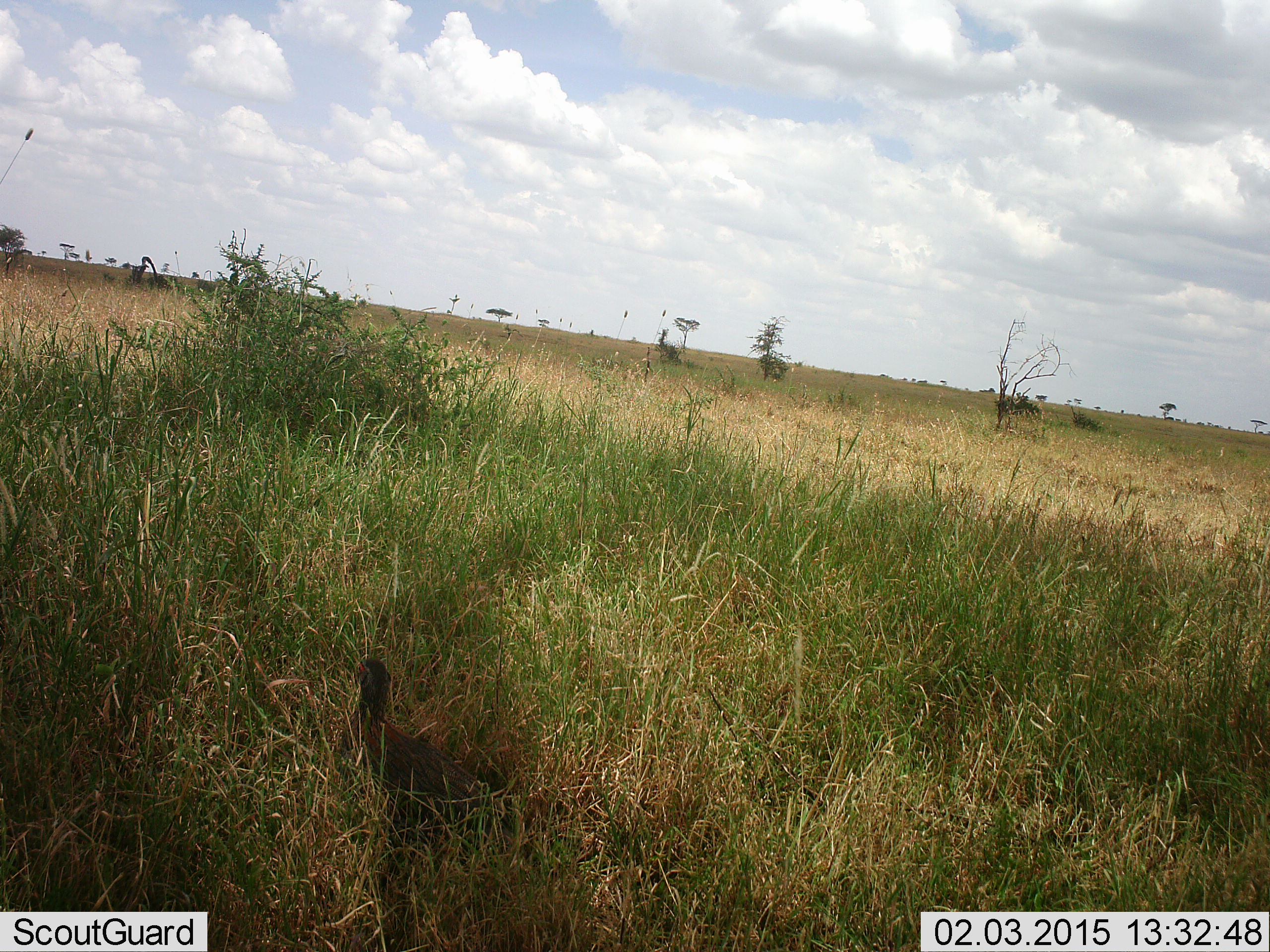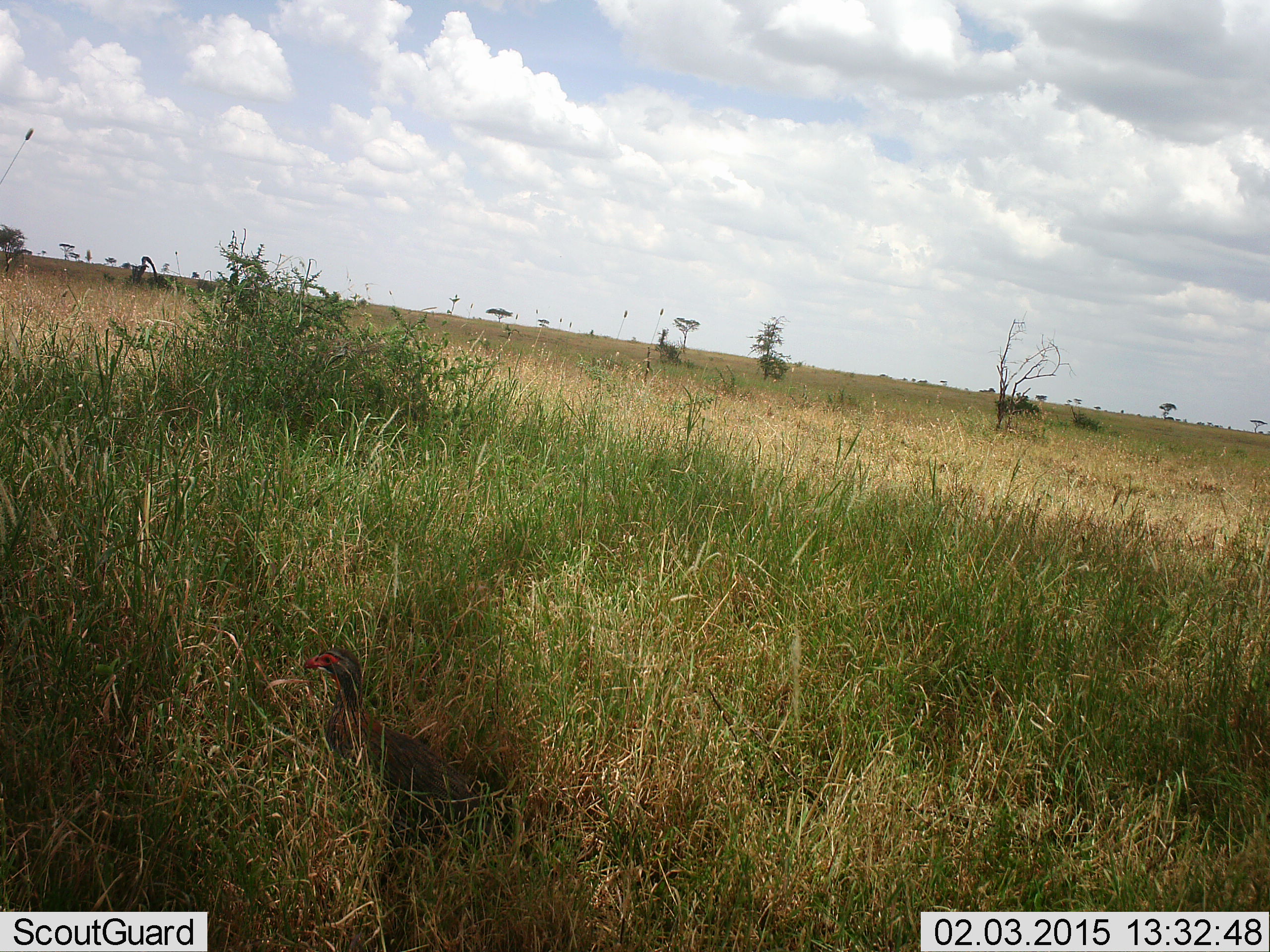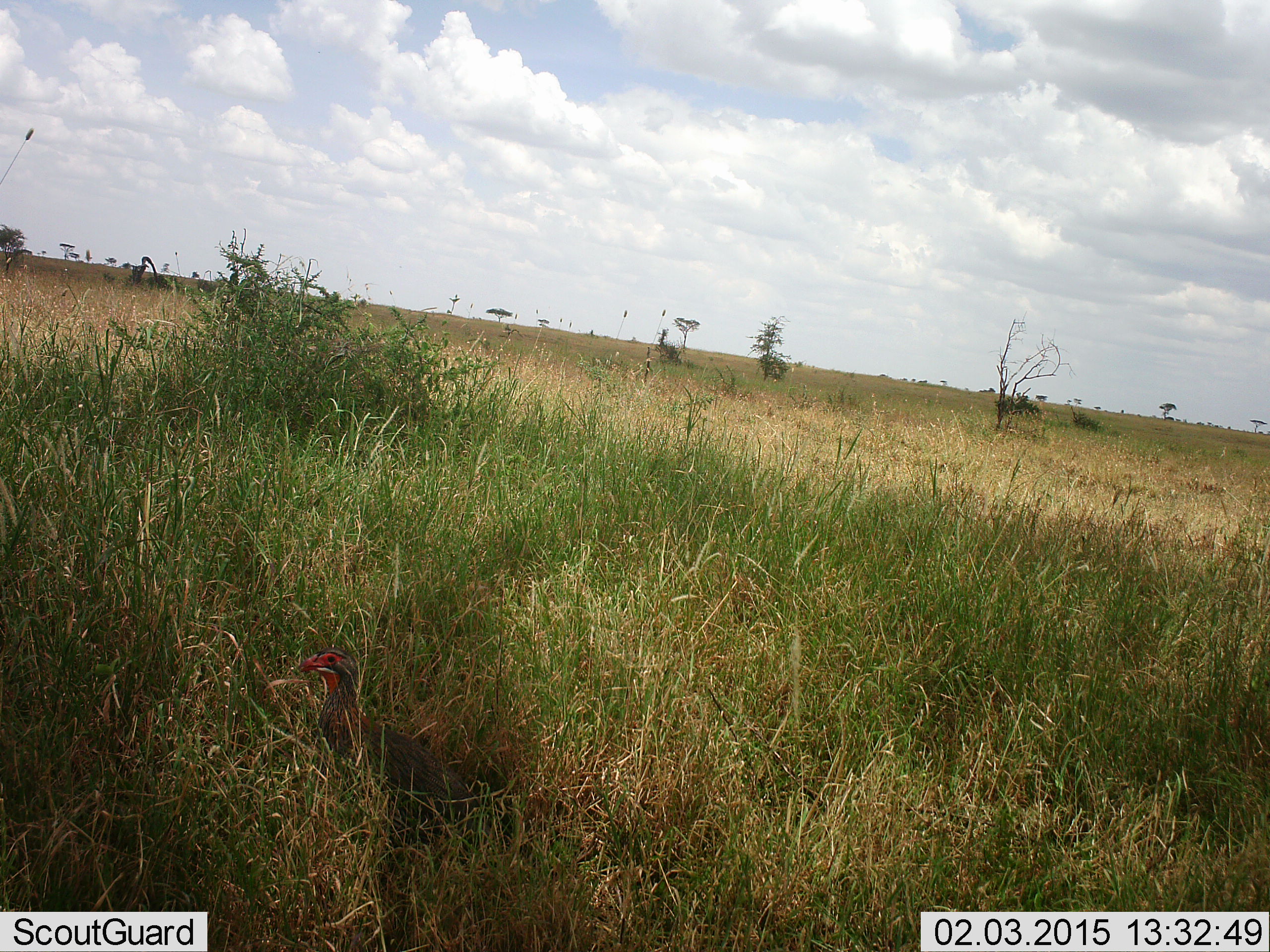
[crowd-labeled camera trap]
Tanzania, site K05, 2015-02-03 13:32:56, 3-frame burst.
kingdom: Animalia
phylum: Chordata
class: Aves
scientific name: Aves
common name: bird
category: otherbird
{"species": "otherbird (bird) (Aves)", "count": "1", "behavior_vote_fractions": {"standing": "60%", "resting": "20%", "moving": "20%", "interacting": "0%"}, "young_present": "0%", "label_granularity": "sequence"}